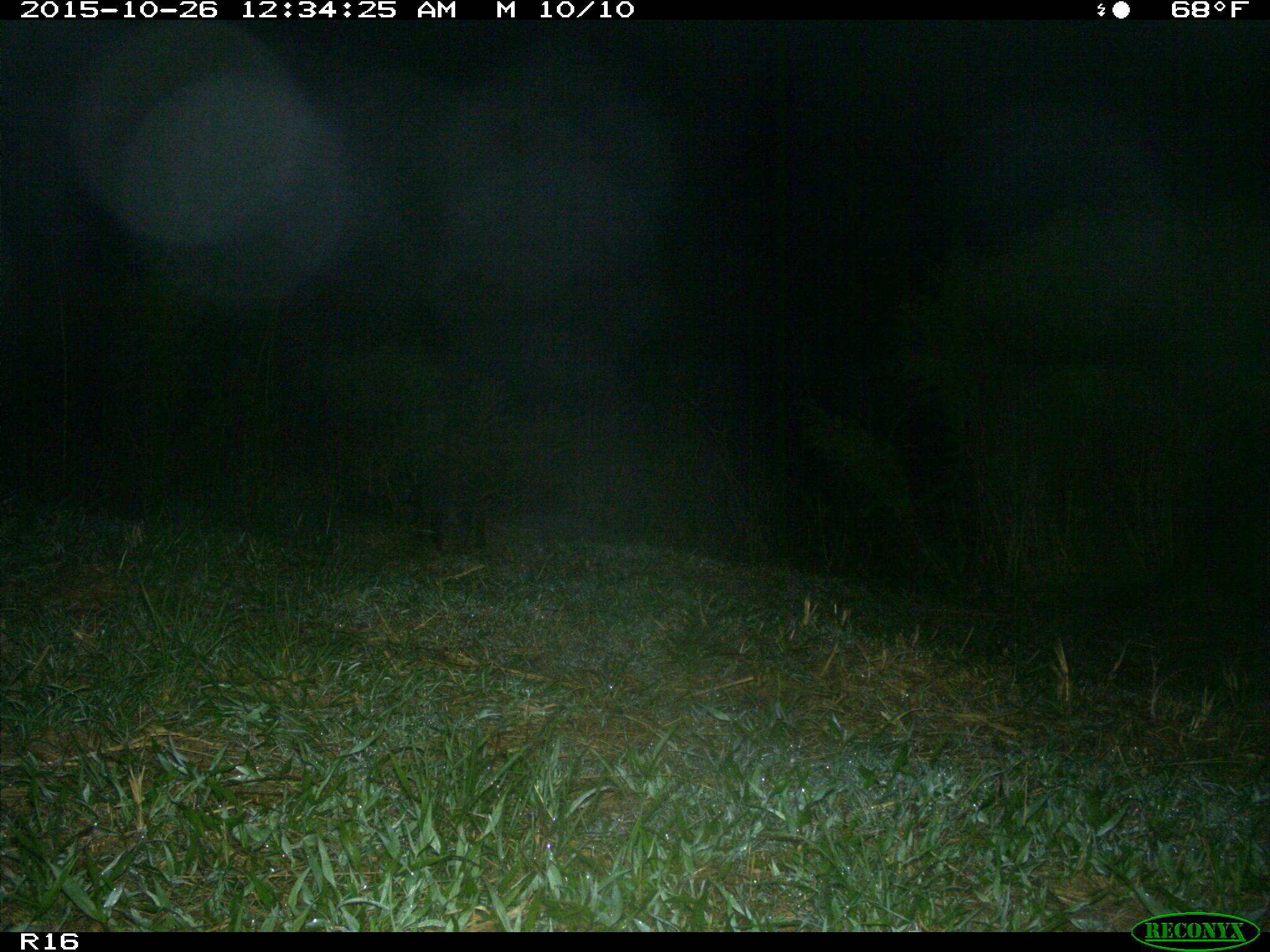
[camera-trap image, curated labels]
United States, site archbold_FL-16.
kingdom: Animalia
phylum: Chordata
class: Mammalia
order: Carnivora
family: Procyonidae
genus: Procyon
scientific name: Procyon lotor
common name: common raccoon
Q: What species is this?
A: Procyon lotor (common raccoon).